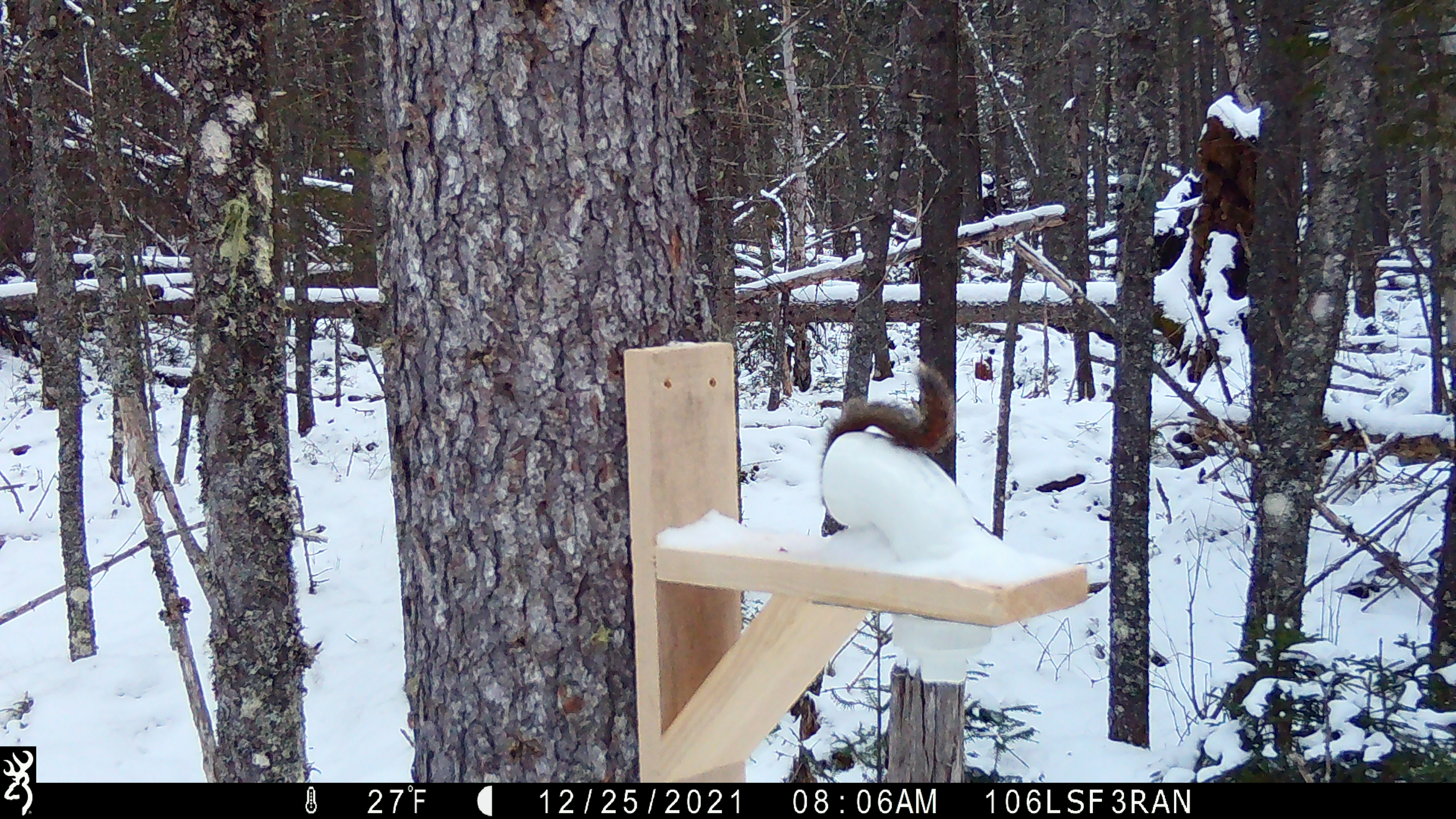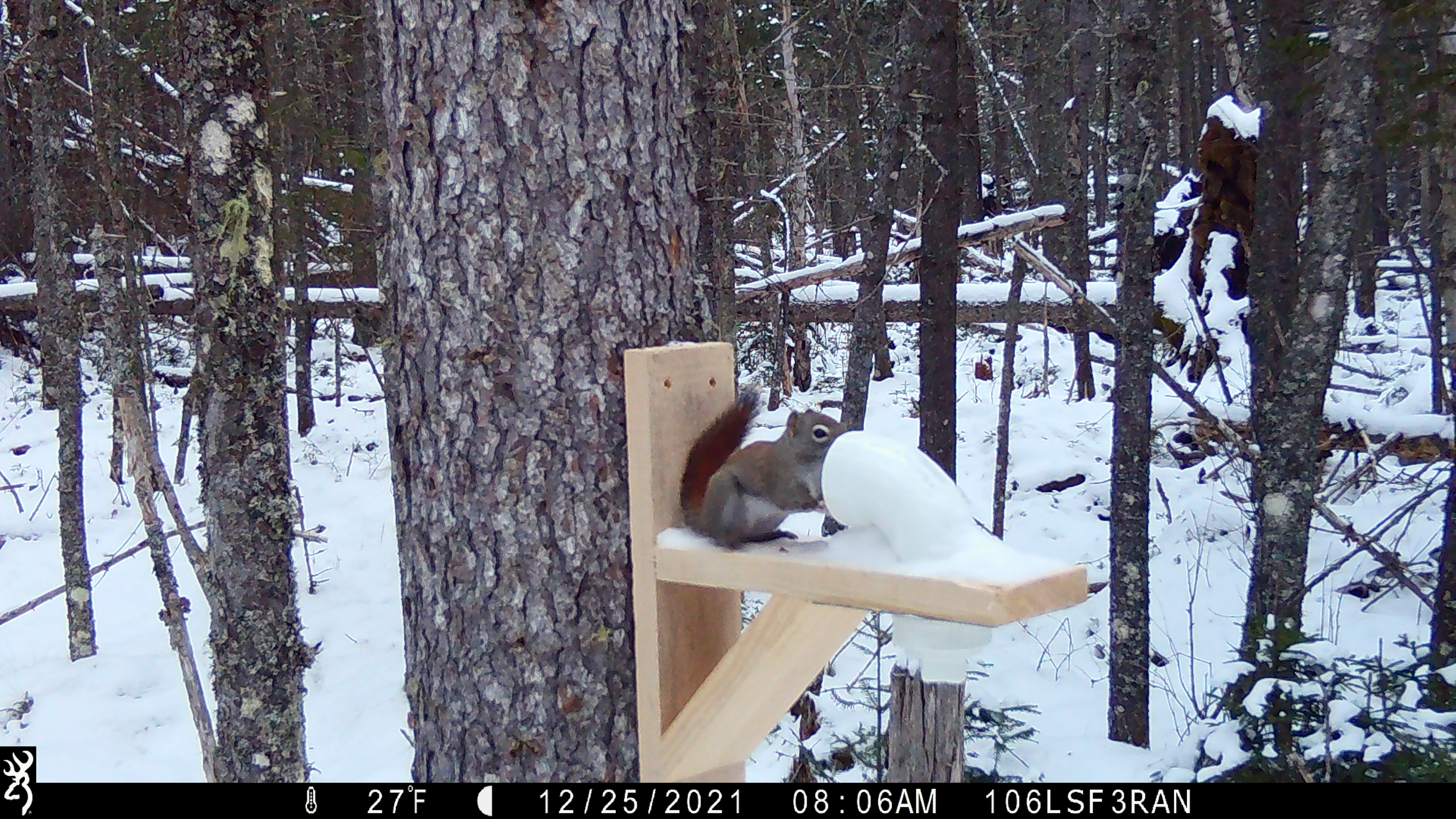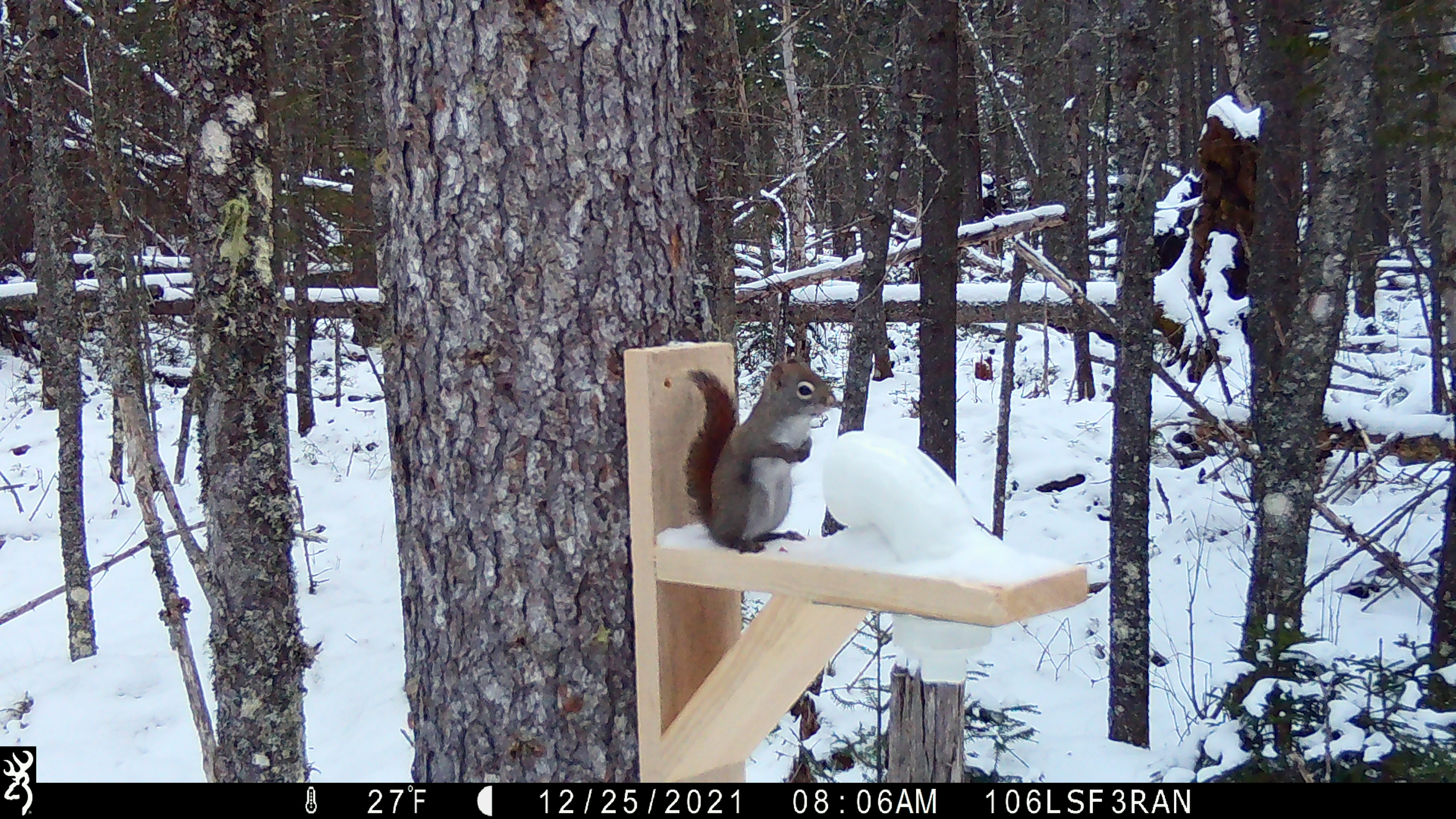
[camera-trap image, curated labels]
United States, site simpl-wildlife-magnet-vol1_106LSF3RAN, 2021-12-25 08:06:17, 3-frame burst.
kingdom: Animalia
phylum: Chordata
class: Mammalia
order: Rodentia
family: Sciuridae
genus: Tamiasciurus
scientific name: Tamiasciurus hudsonicus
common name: red squirrel